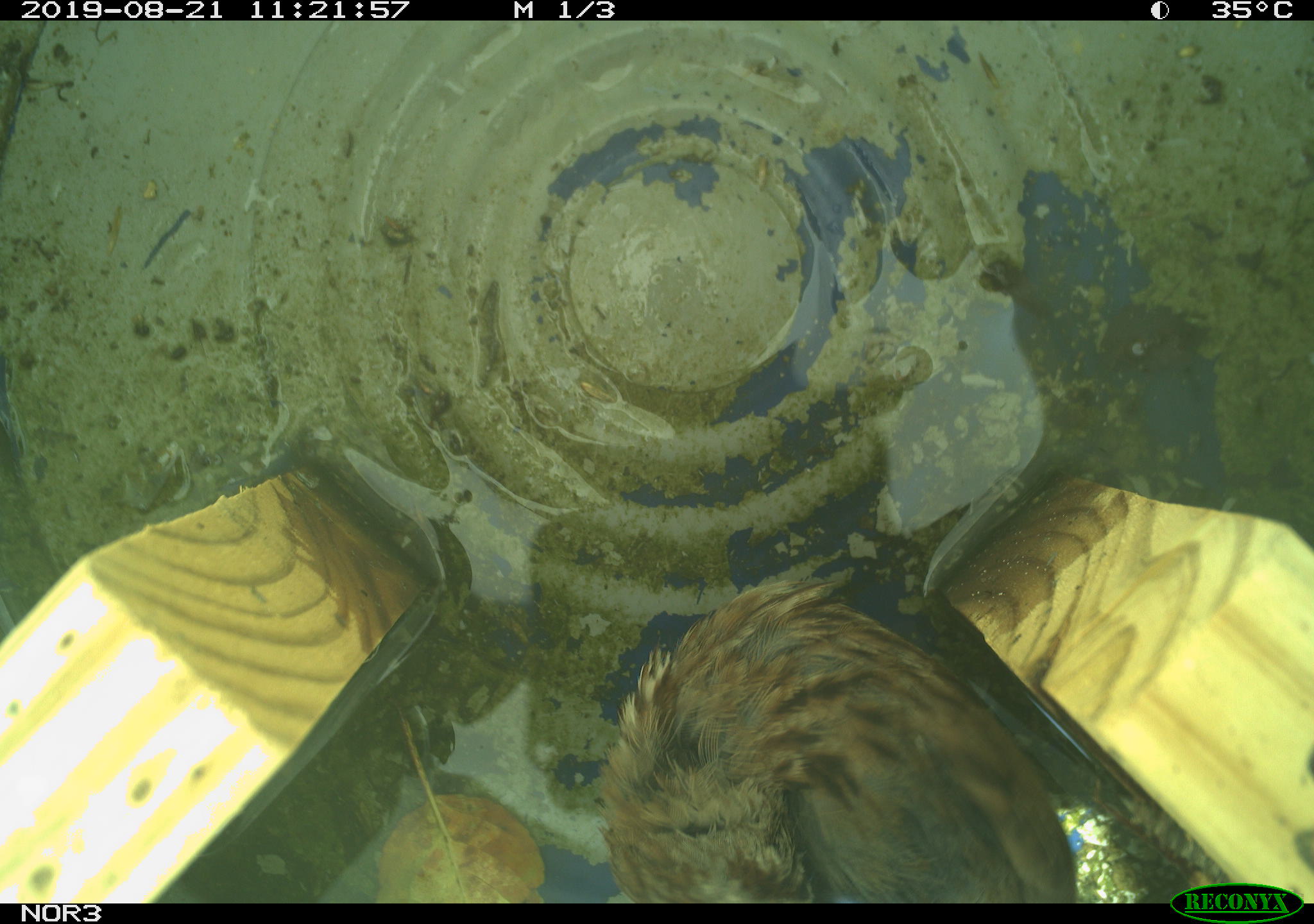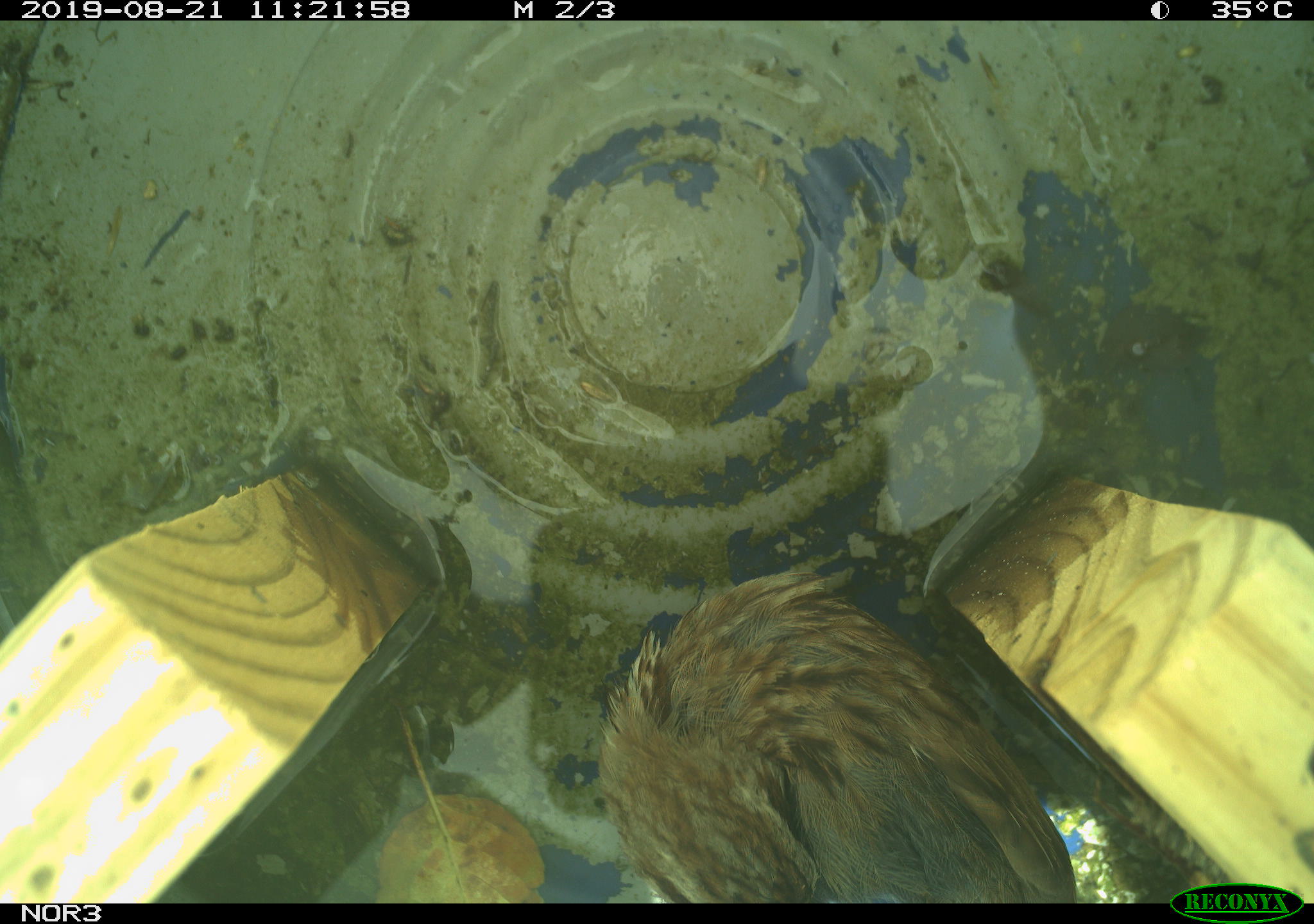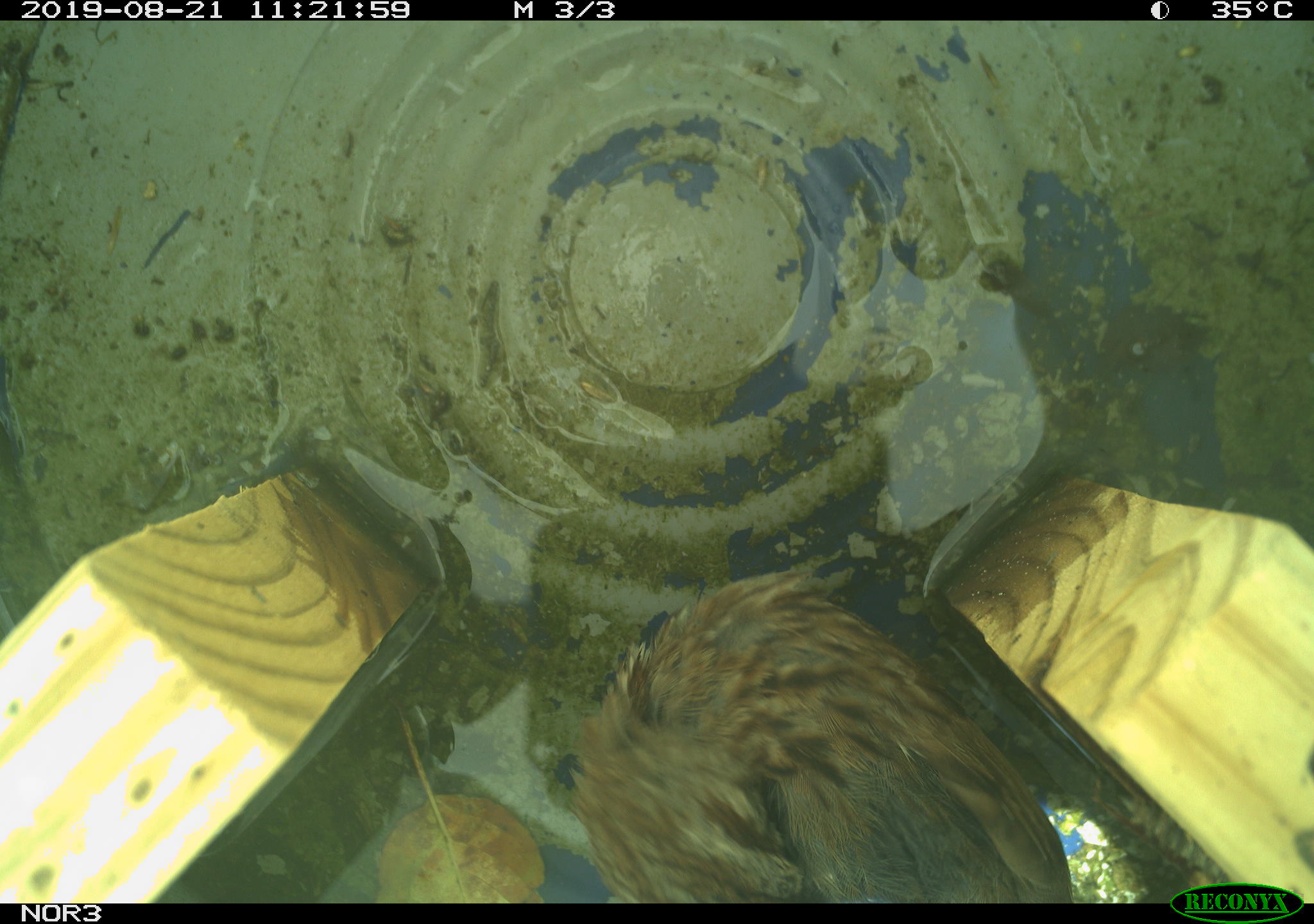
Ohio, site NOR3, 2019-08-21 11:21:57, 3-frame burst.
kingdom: Animalia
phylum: Chordata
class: Aves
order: Passeriformes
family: Passerellidae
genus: Melospiza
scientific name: Melospiza melodia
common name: song sparrow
Song sparrow (Melospiza melodia).